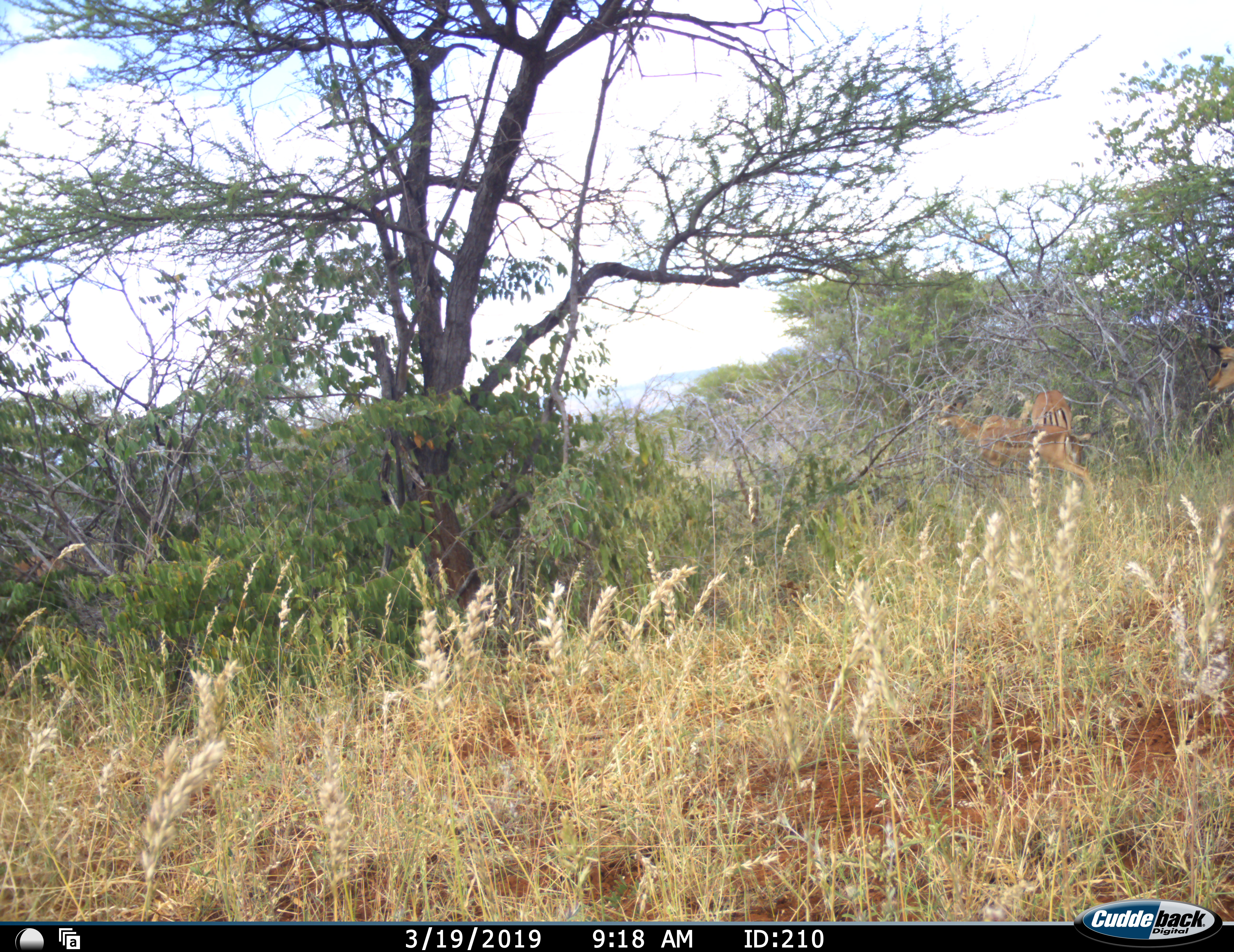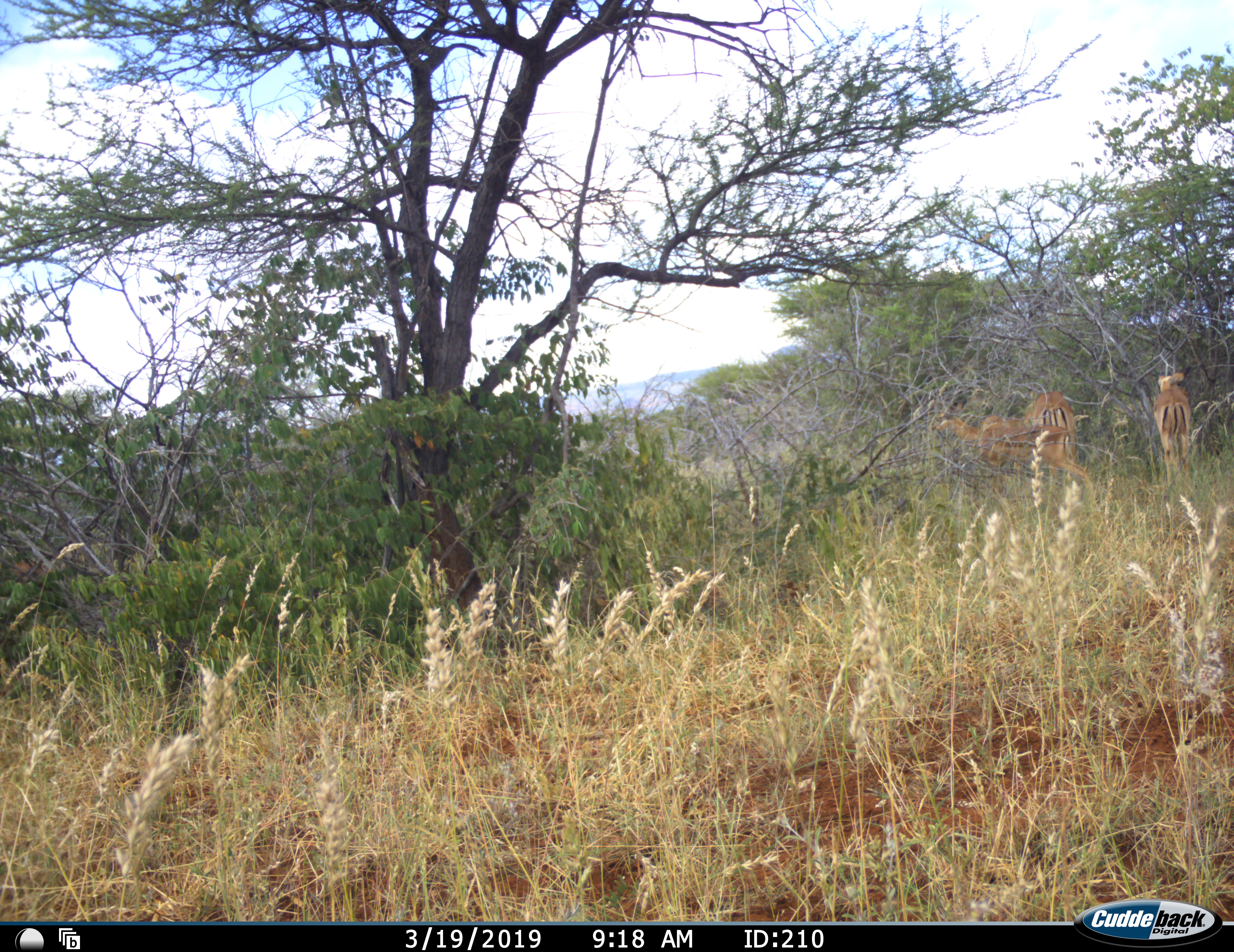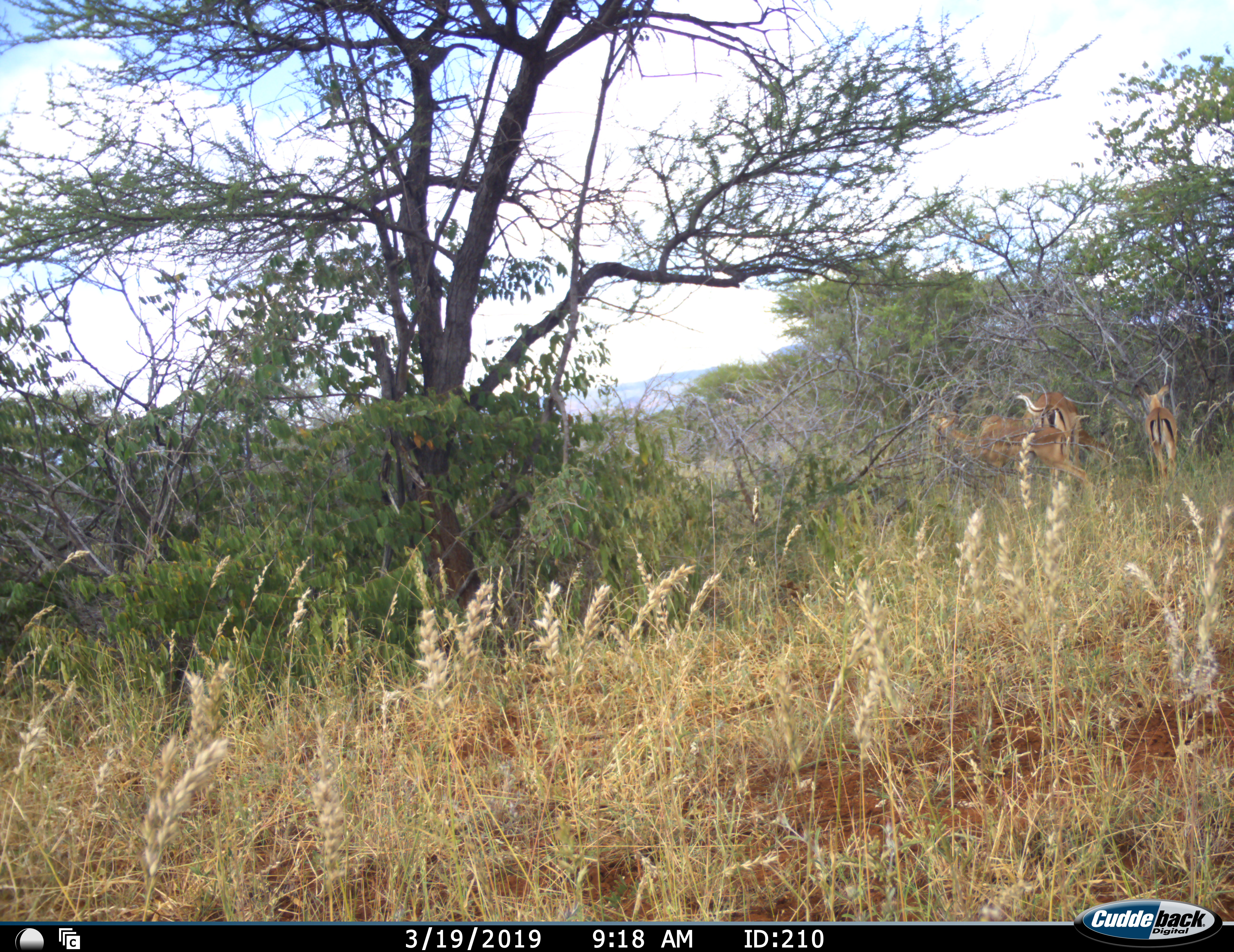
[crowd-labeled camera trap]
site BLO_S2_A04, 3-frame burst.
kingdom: Animalia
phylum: Chordata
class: Mammalia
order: Artiodactyla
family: Bovidae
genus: Aepyceros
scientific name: Aepyceros melampus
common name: impala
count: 3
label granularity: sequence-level